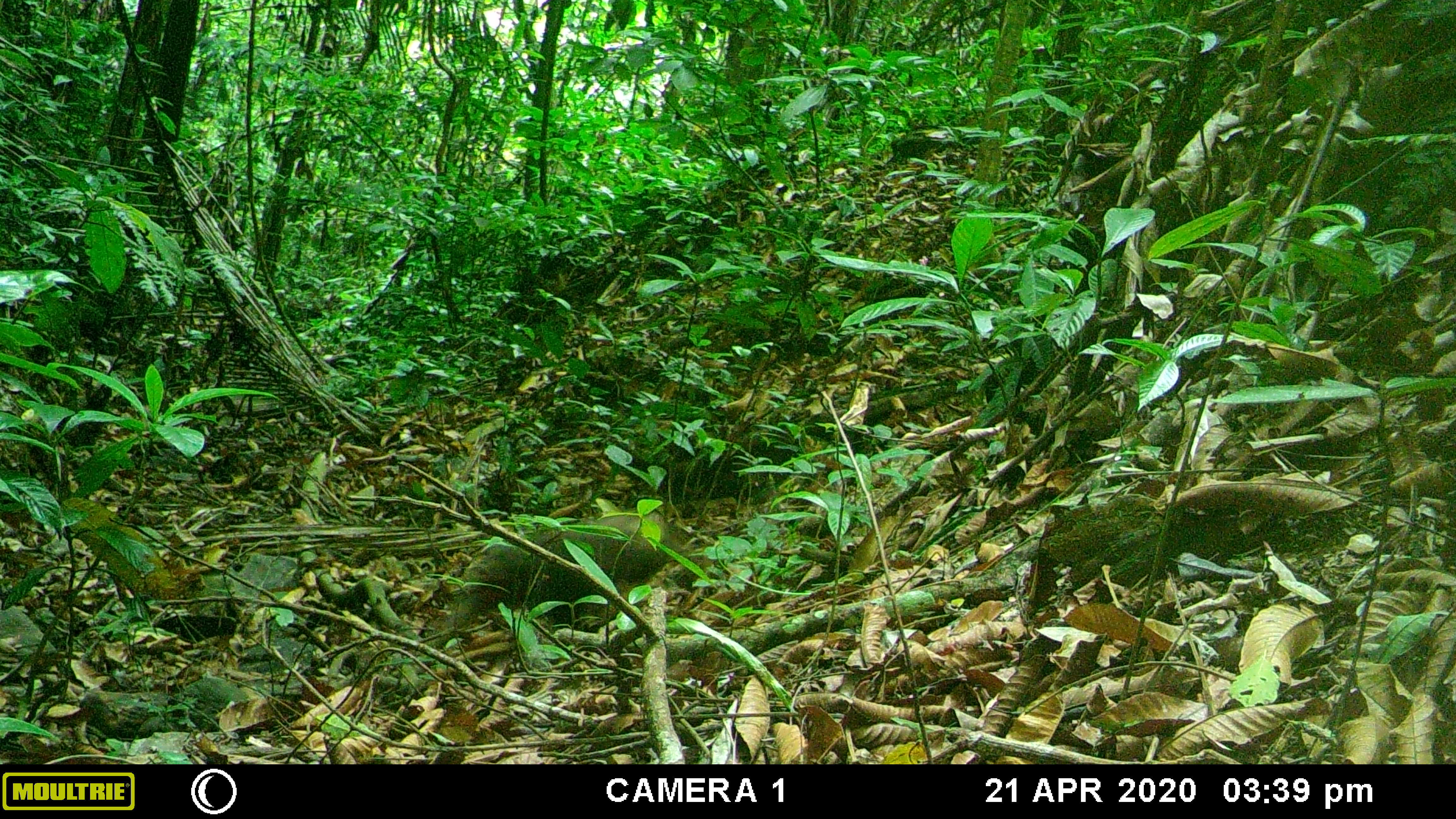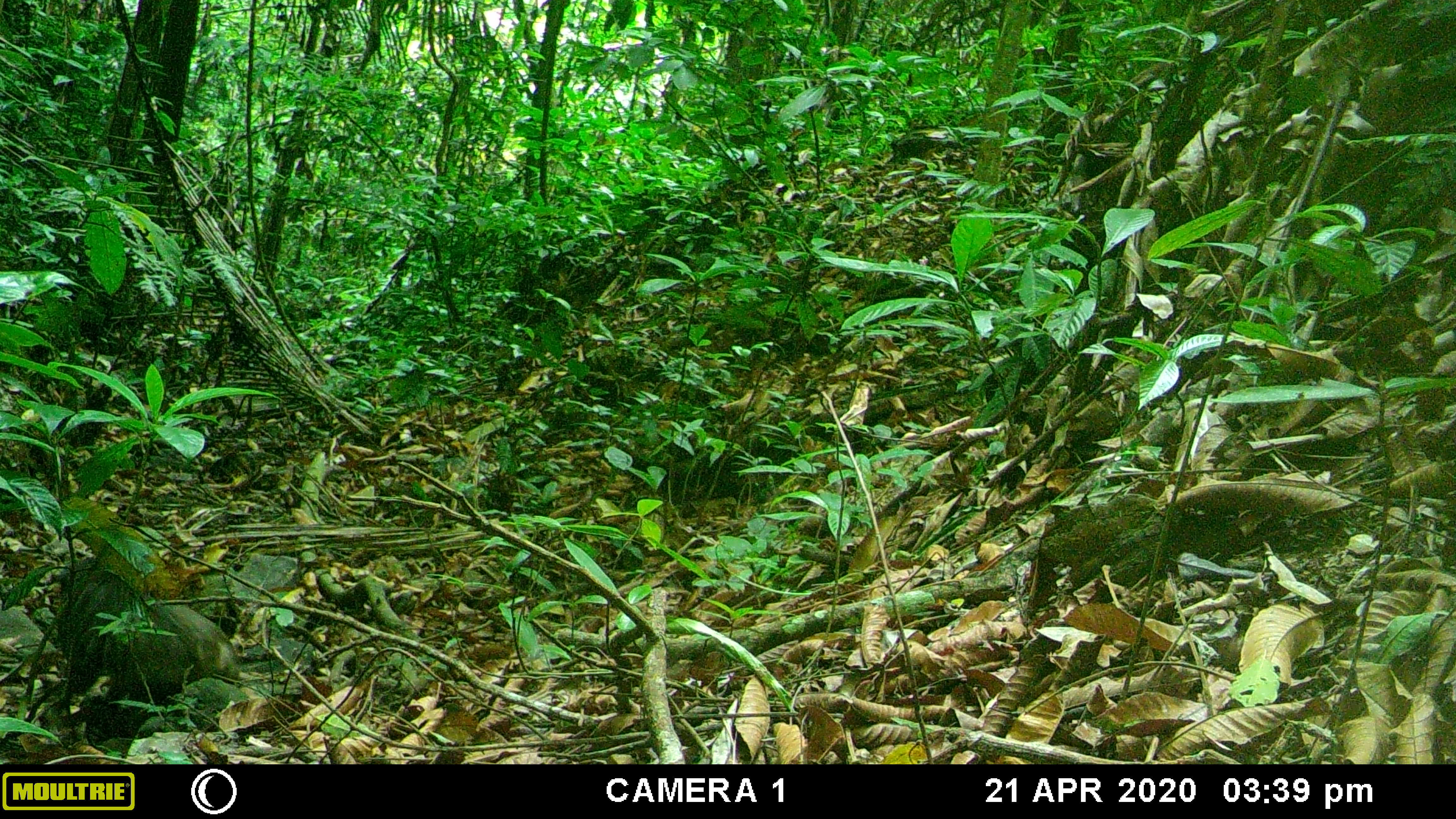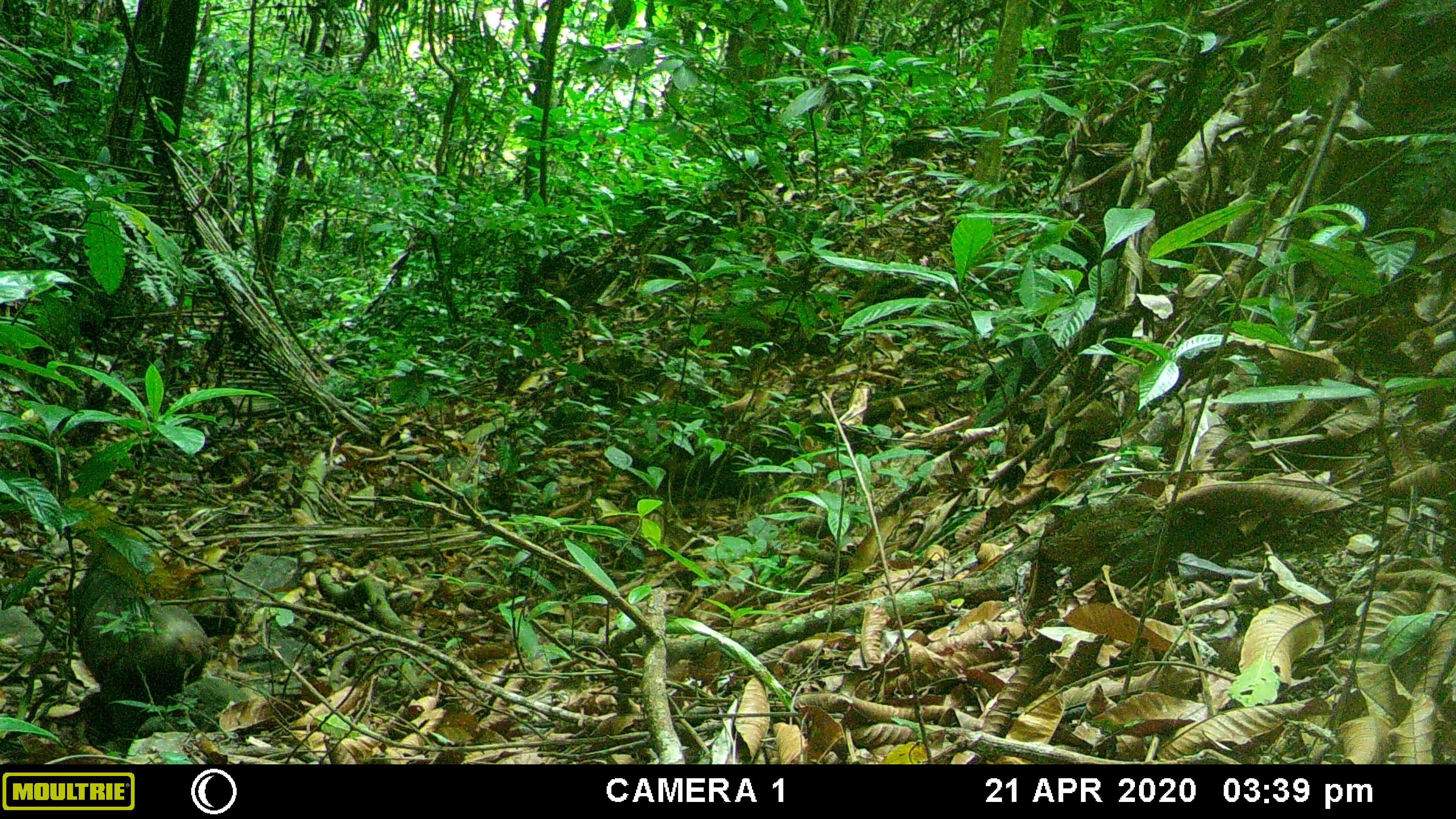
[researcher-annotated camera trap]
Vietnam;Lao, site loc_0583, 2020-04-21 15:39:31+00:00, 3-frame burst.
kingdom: Animalia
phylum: Chordata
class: Mammalia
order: Primates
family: Cercopithecidae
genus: Macaca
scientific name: Macaca arctoides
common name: stump-tailed macaque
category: stump tailed macaque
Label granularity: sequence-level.